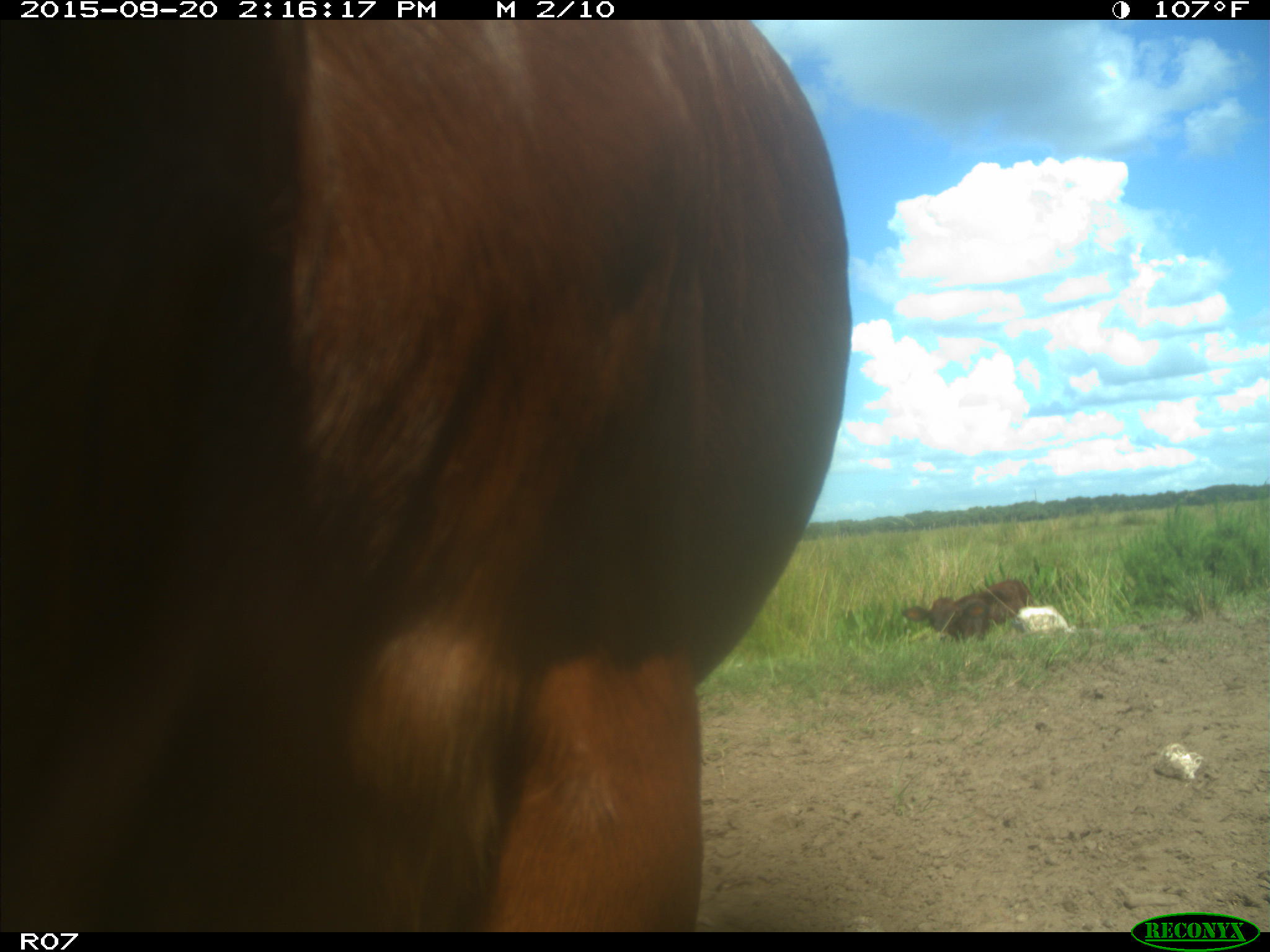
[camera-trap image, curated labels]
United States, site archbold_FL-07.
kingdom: Animalia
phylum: Chordata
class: Mammalia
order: Artiodactyla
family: Bovidae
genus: Bos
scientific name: Bos taurus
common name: domestic cow